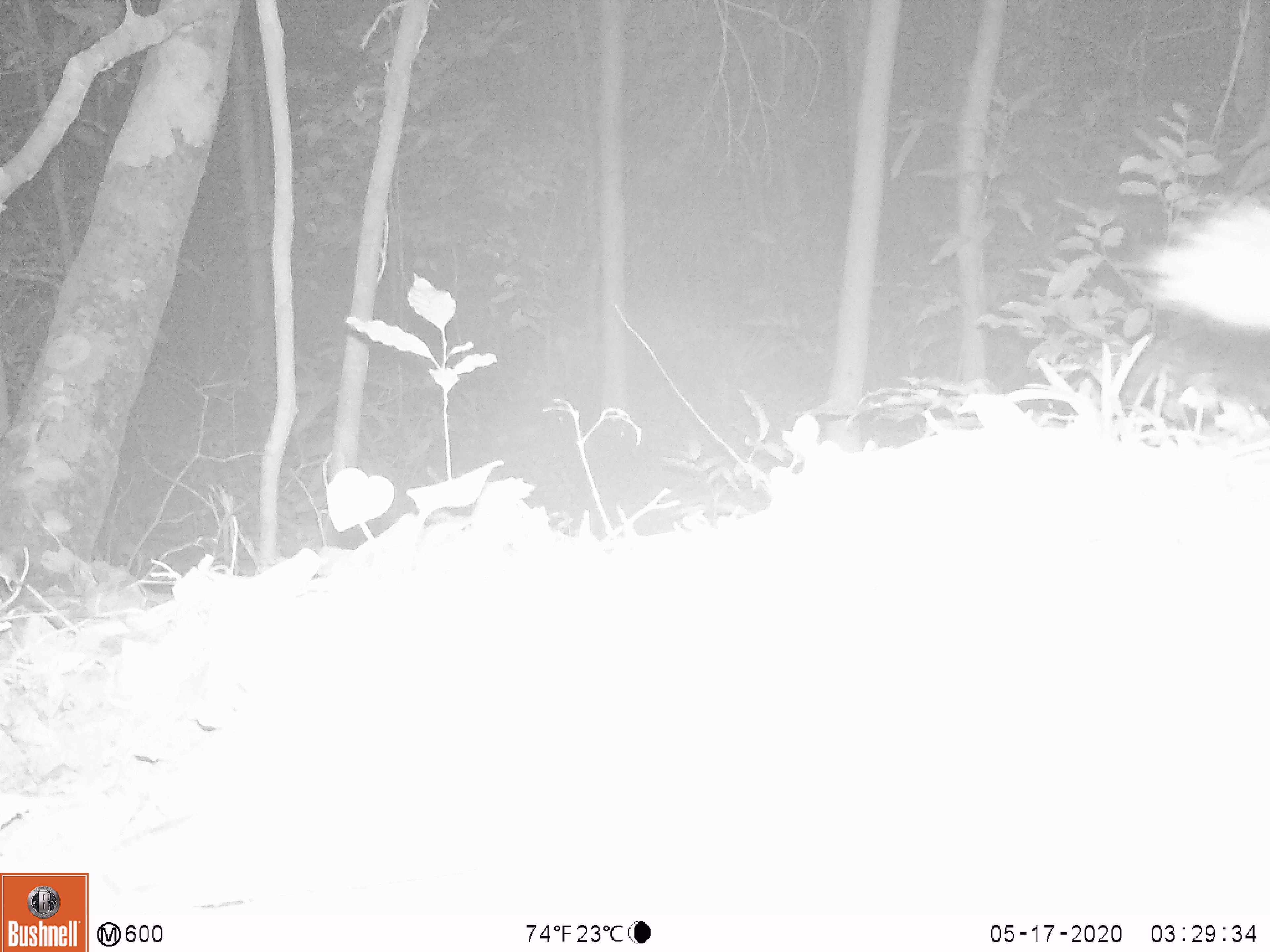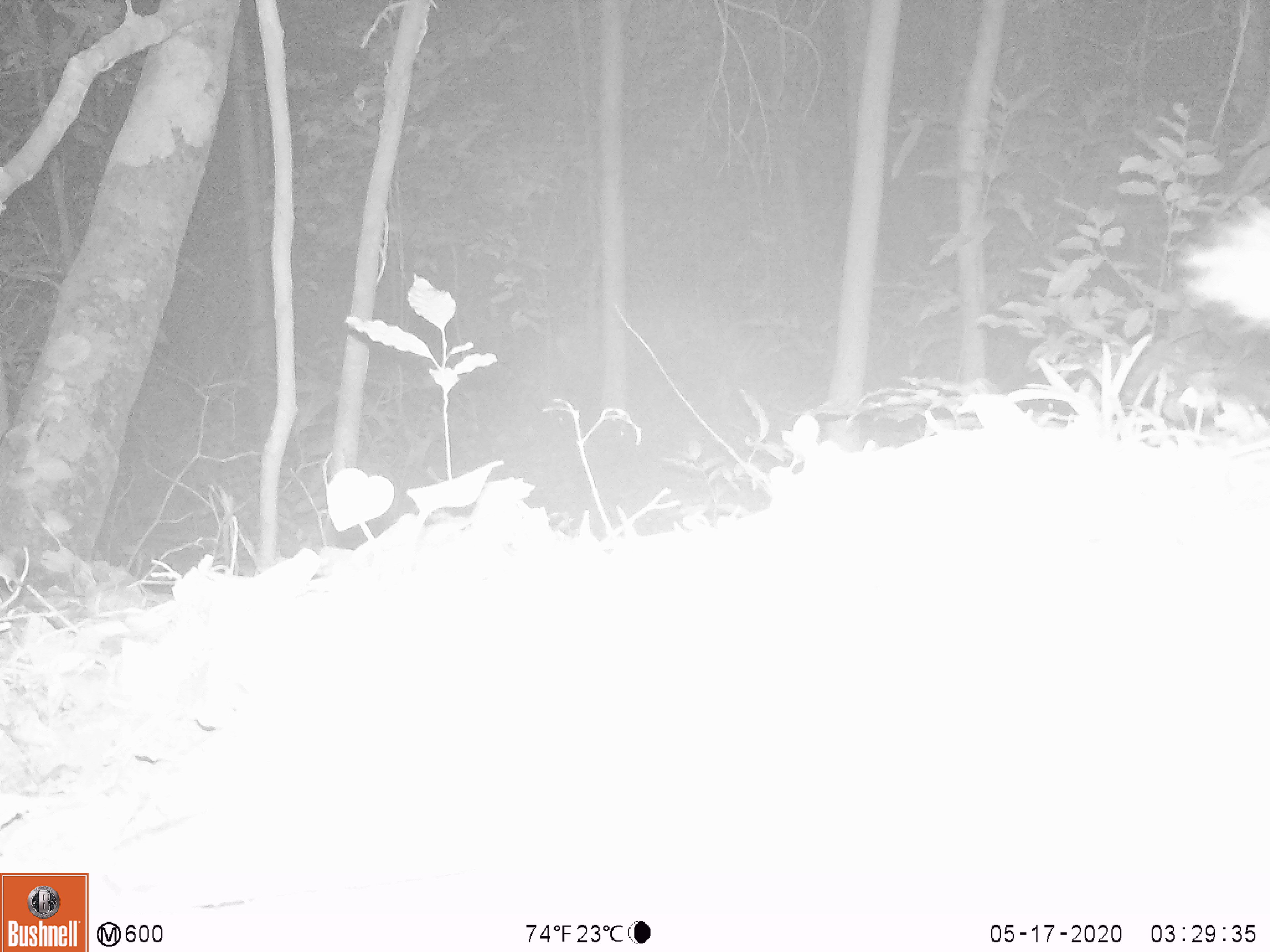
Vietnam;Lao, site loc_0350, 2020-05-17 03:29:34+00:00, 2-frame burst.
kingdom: Animalia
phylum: Chordata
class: Mammalia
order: Carnivora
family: Mustelidae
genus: Melogale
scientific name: Melogale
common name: ferret badger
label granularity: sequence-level